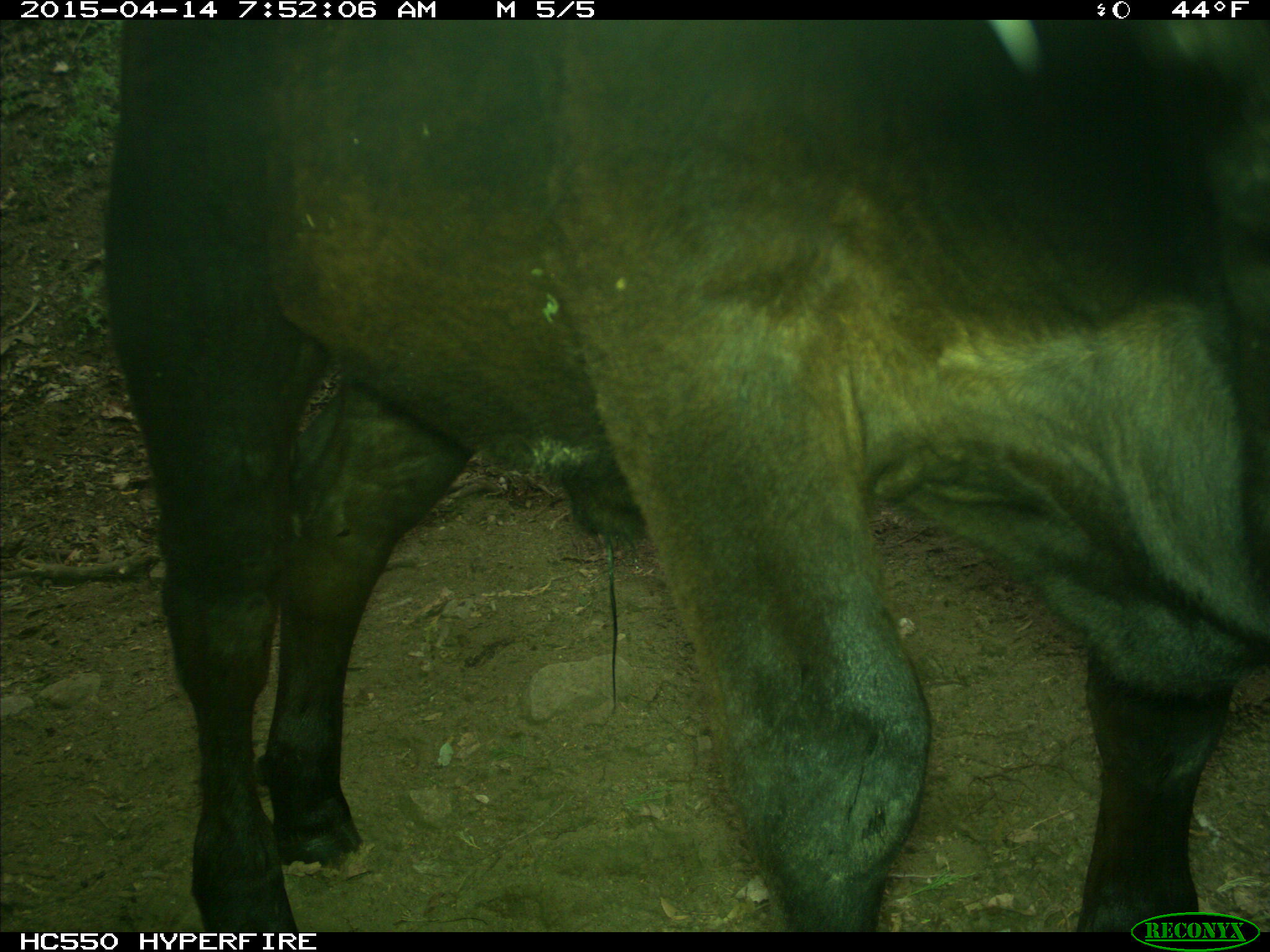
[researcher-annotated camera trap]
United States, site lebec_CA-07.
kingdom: Animalia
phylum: Chordata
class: Mammalia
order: Artiodactyla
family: Bovidae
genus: Bos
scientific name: Bos taurus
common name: domestic cow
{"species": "Bos taurus (domestic cow)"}